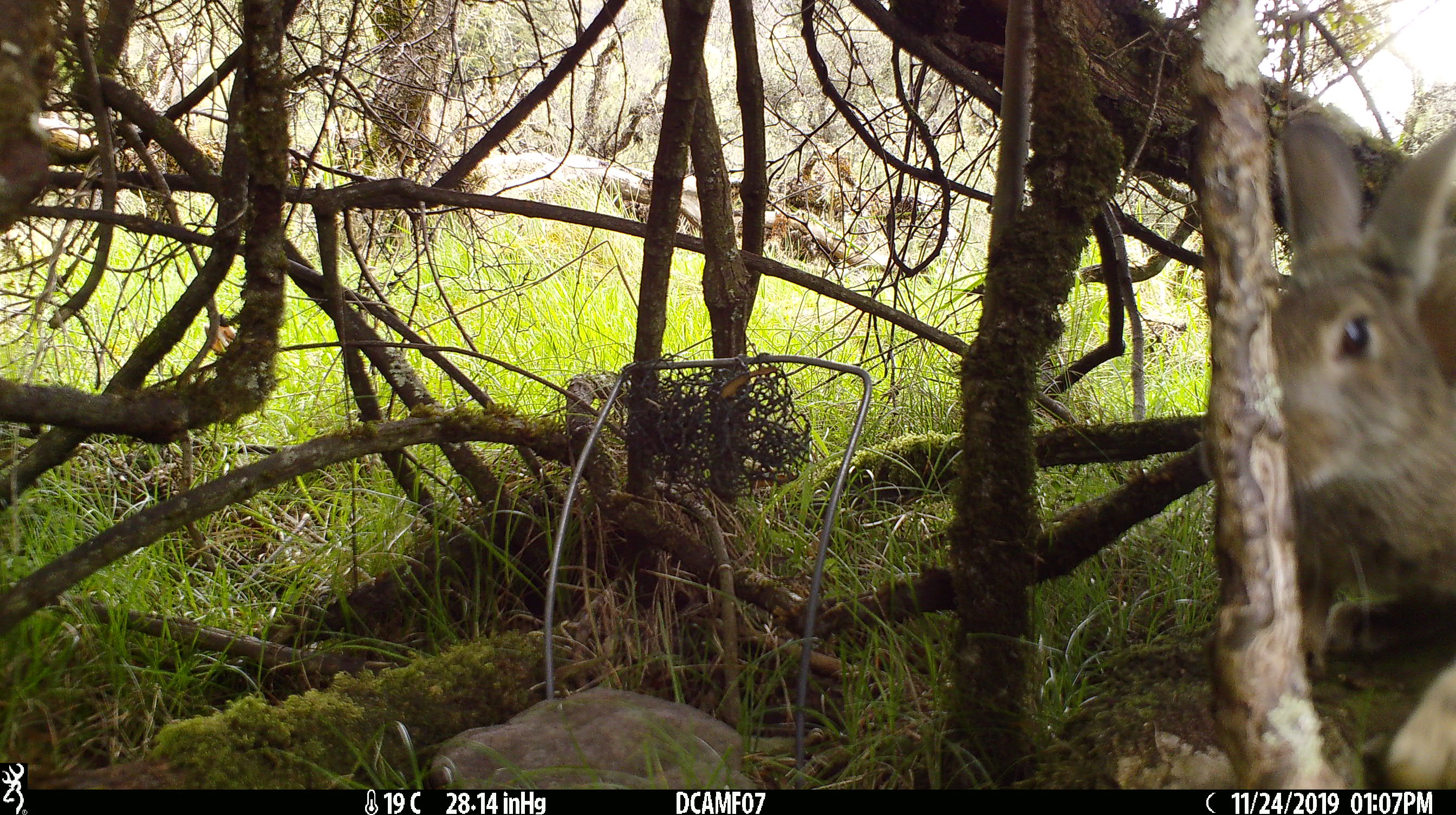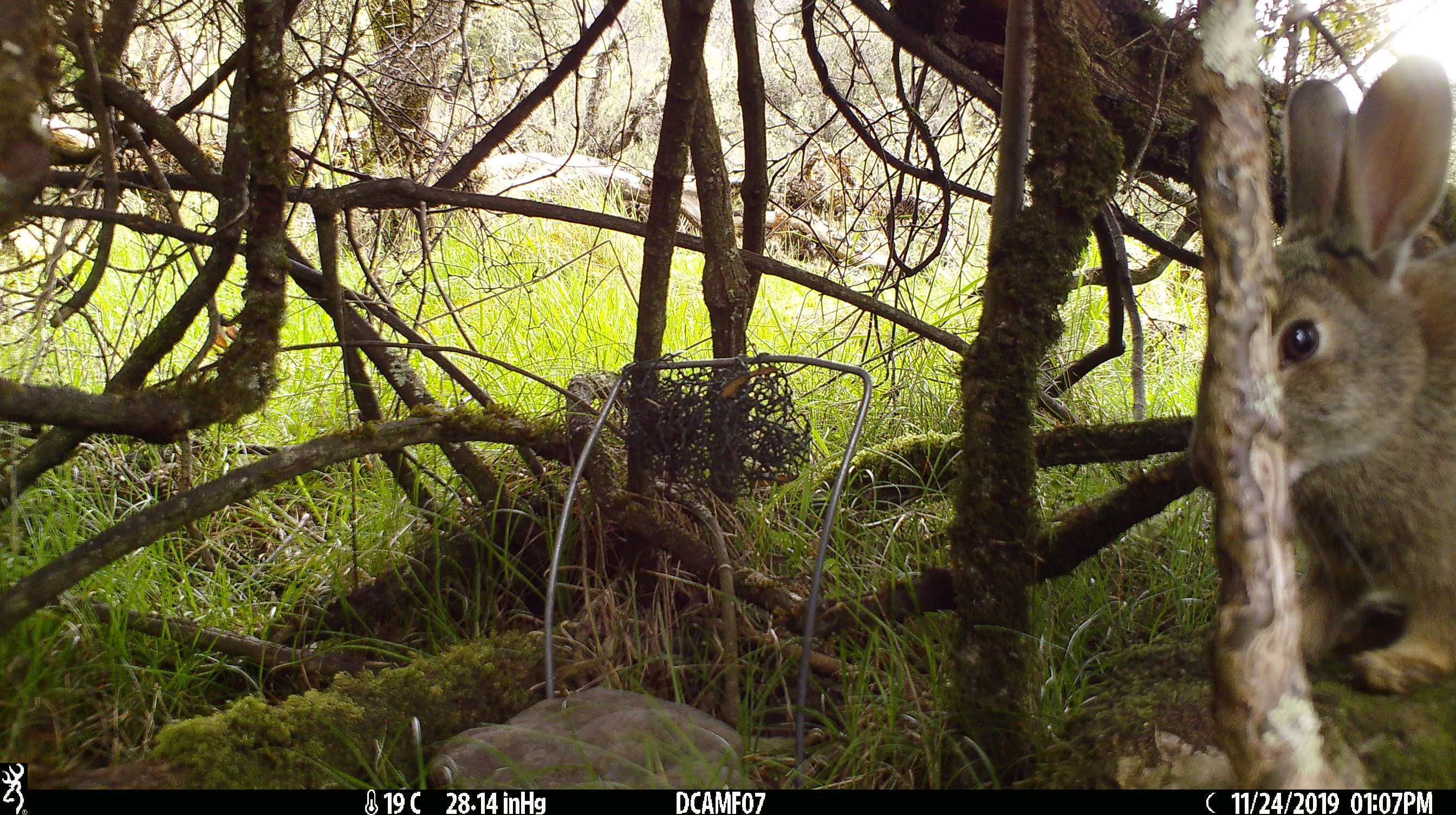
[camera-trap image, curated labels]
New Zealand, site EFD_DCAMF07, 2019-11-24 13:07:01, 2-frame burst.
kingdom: Animalia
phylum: Chordata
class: Mammalia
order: Lagomorpha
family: Leporidae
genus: Oryctolagus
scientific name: Oryctolagus cuniculus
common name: european rabbit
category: rabbit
Rabbit (european rabbit) (Oryctolagus cuniculus).